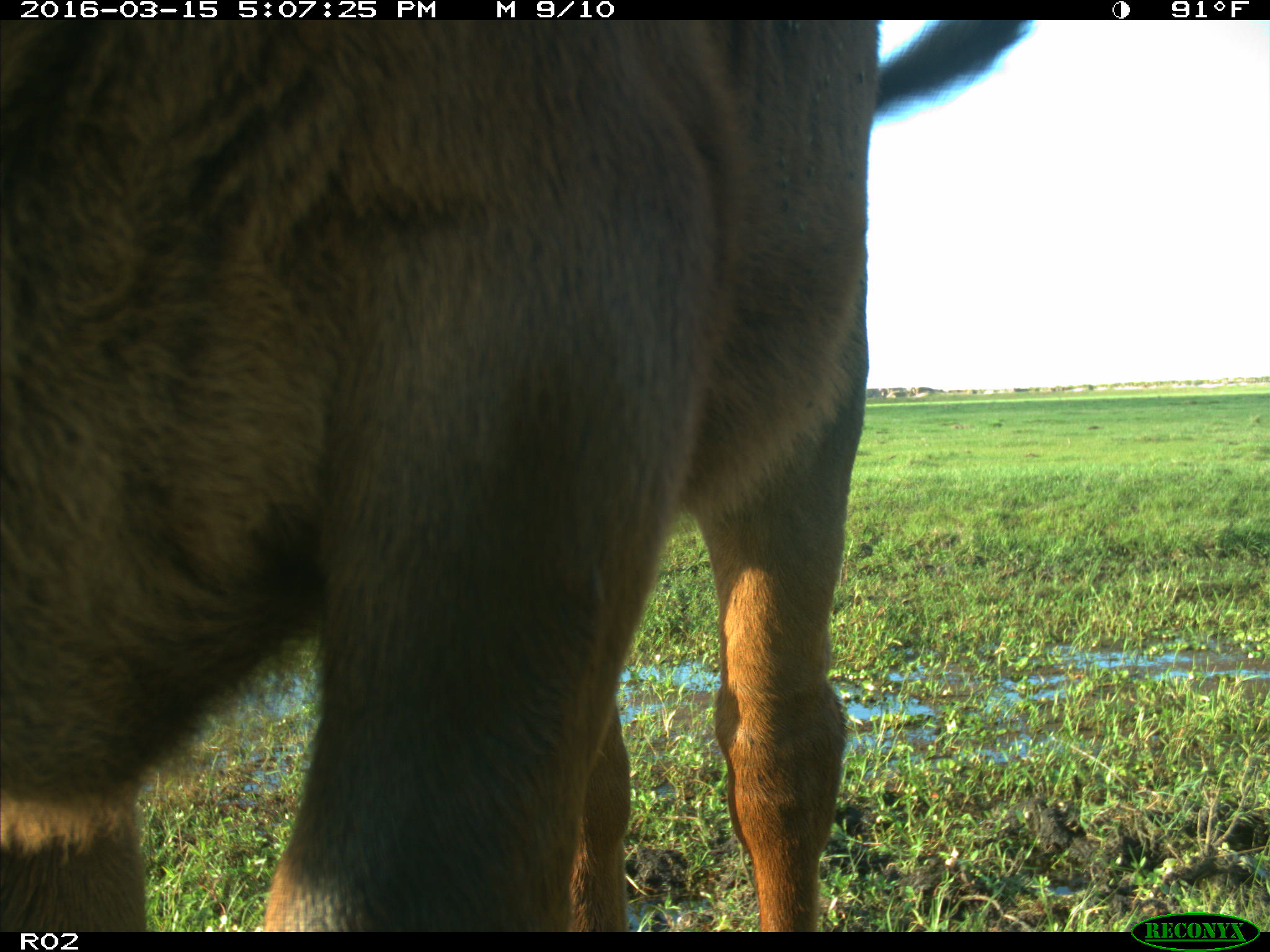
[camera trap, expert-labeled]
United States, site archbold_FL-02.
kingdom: Animalia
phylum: Chordata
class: Mammalia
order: Artiodactyla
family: Bovidae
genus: Bos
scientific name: Bos taurus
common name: domestic cow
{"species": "Bos taurus (domestic cow)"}